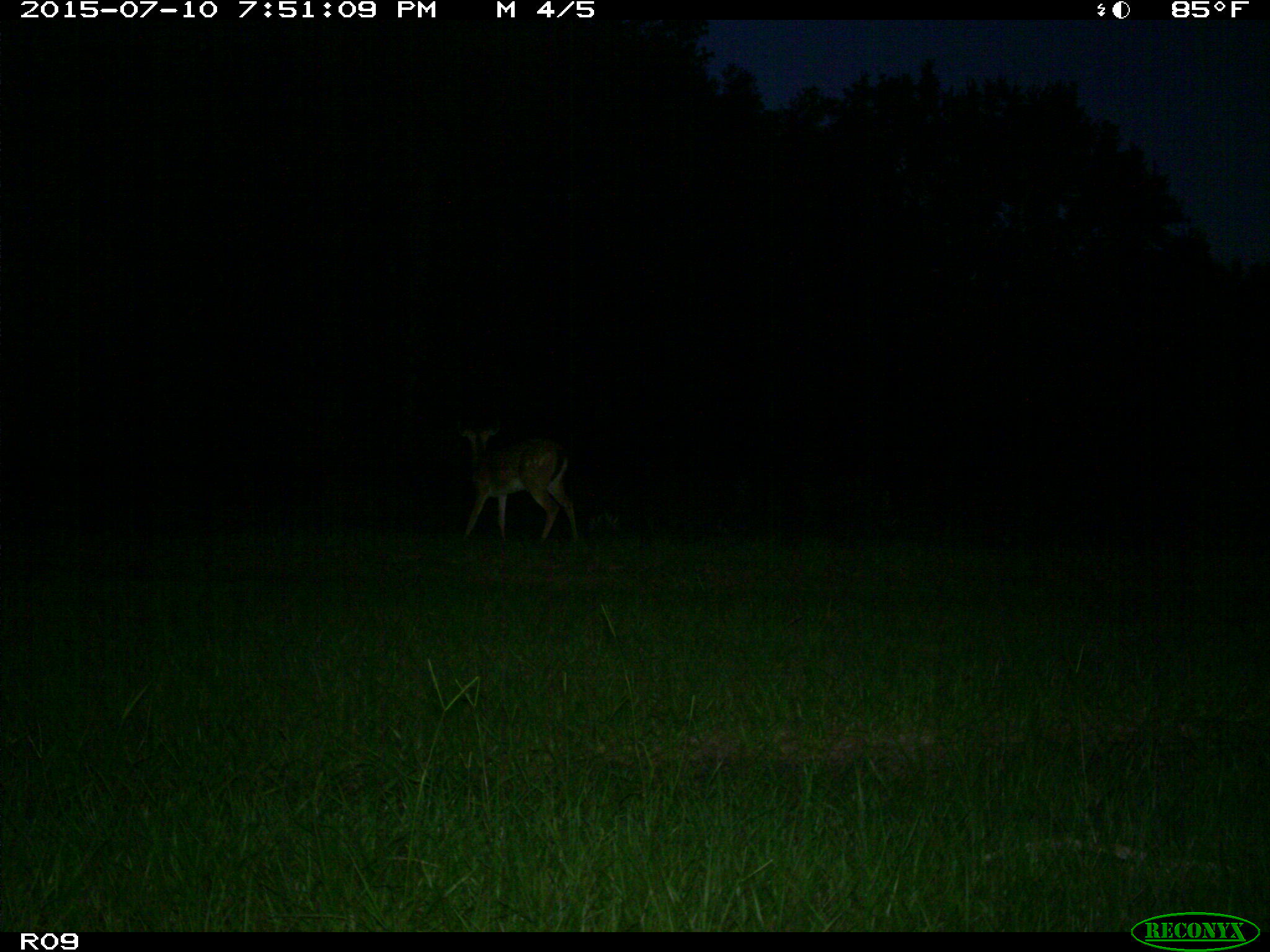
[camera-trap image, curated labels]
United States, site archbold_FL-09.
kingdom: Animalia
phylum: Chordata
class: Mammalia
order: Artiodactyla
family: Cervidae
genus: Odocoileus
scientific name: Odocoileus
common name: deer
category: unidentified deer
Unidentified deer (deer) (Odocoileus).